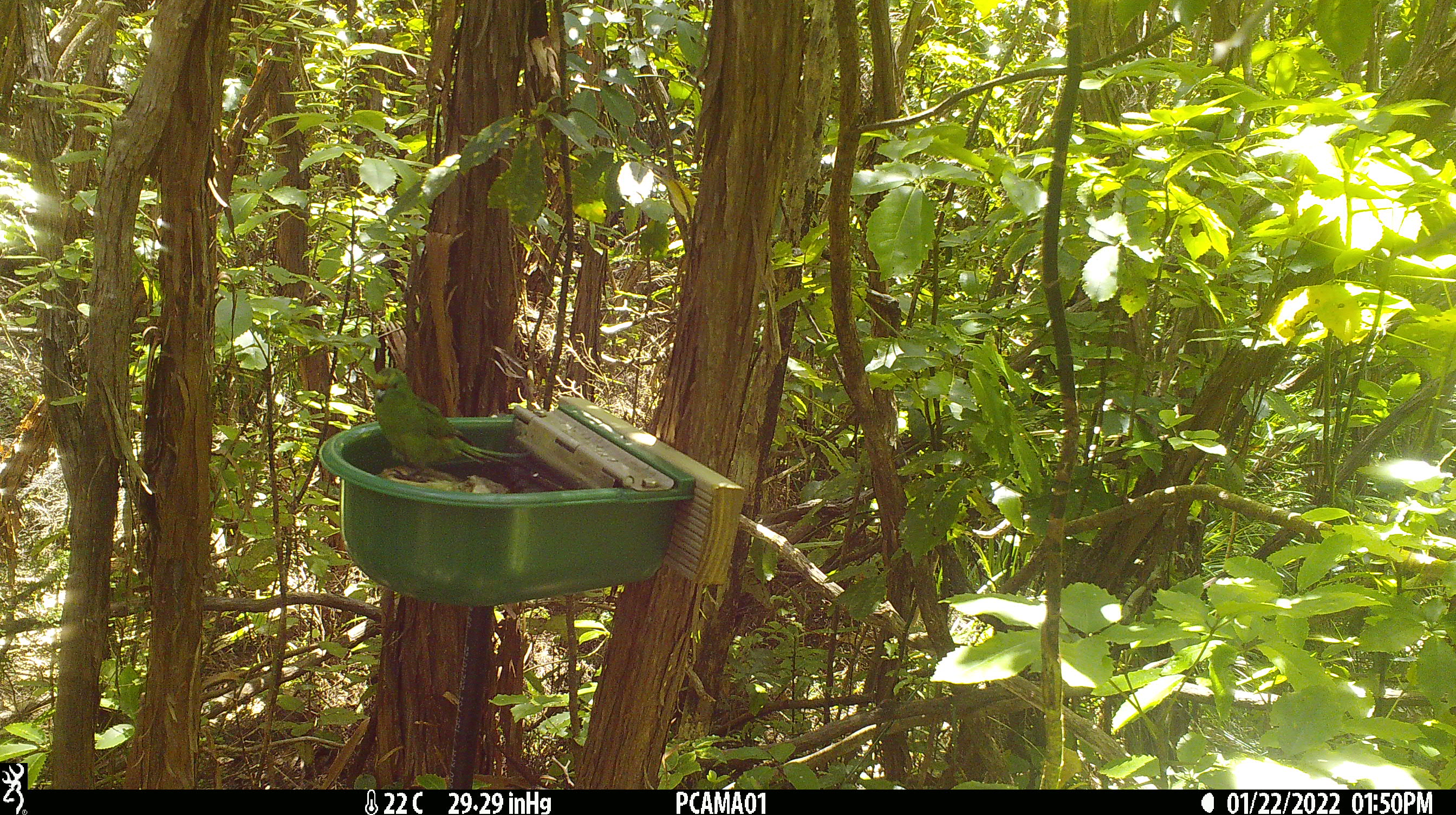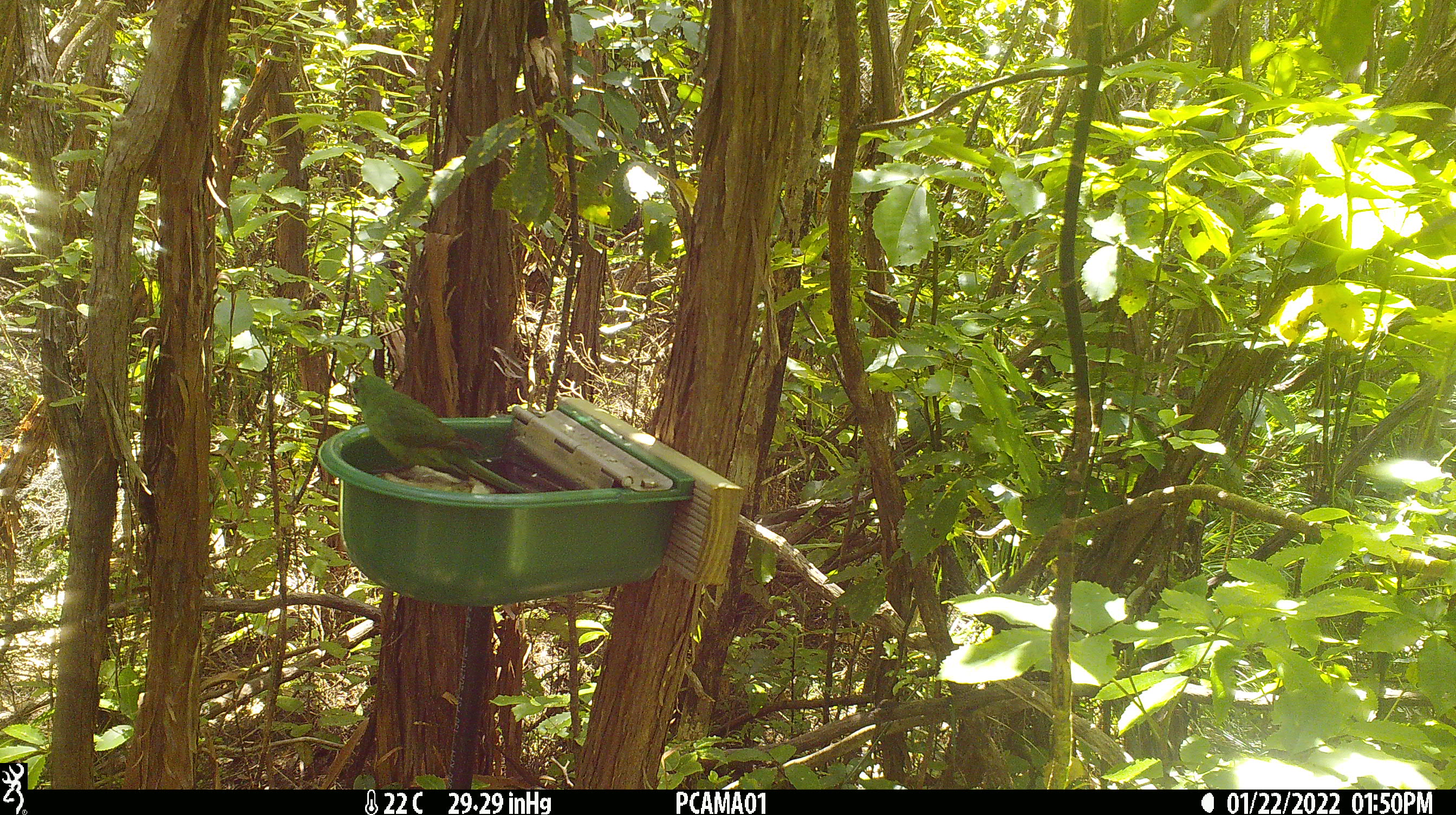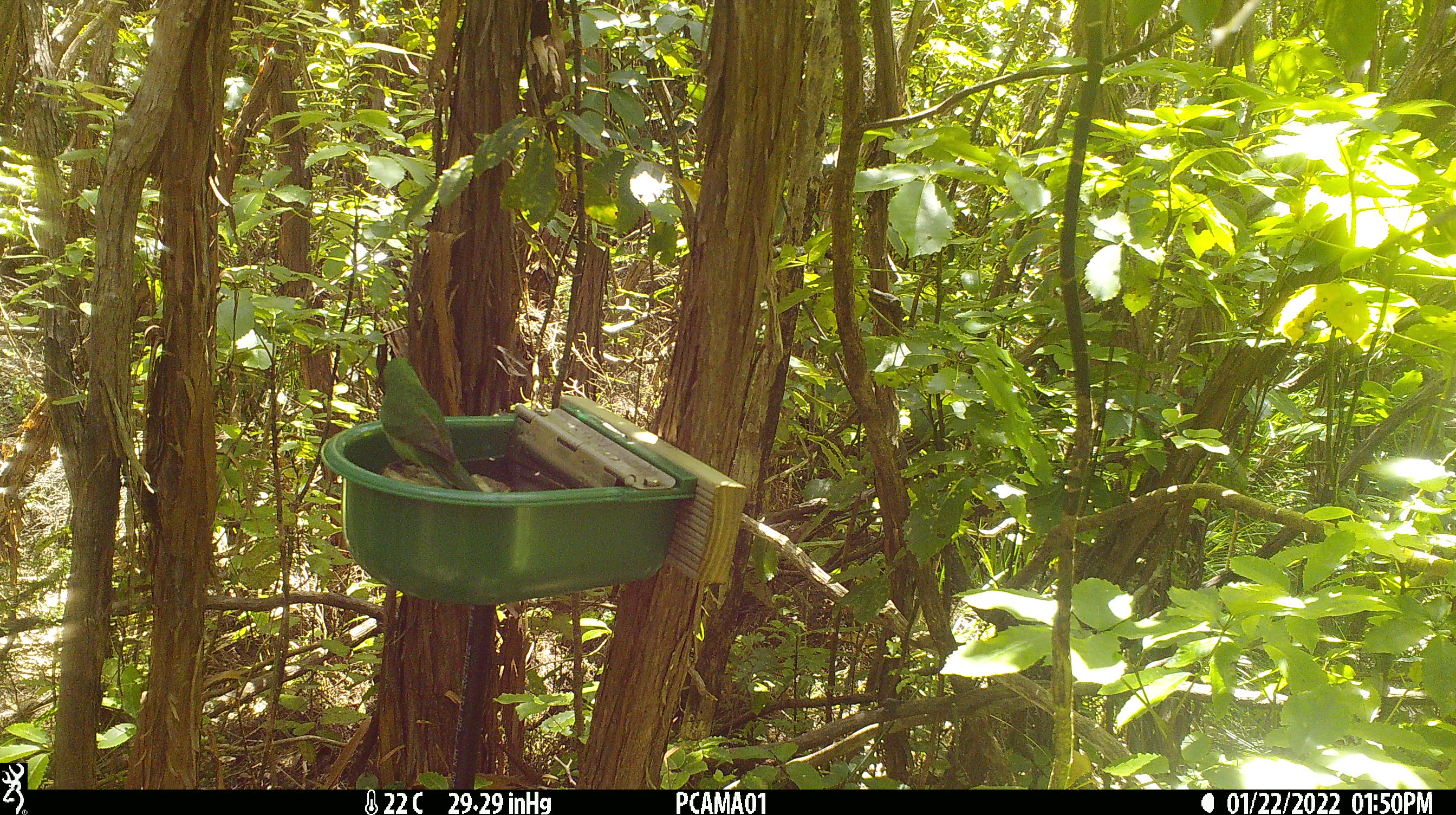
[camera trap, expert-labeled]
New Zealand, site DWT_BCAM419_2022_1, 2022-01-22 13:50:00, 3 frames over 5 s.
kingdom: Animalia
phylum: Chordata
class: Aves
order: Psittaciformes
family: Psittaculidae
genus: Cyanoramphus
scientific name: Cyanoramphus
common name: parakeet